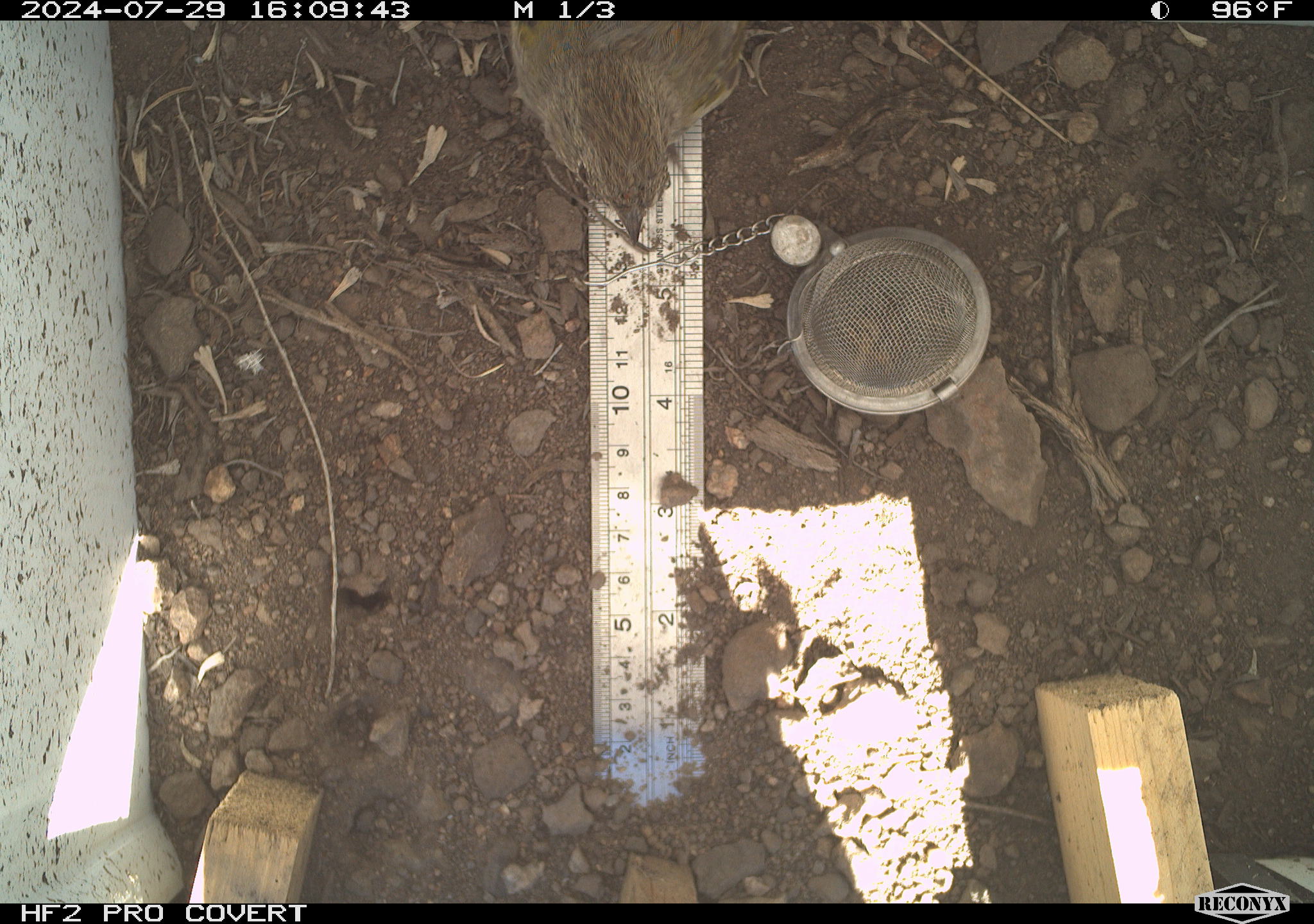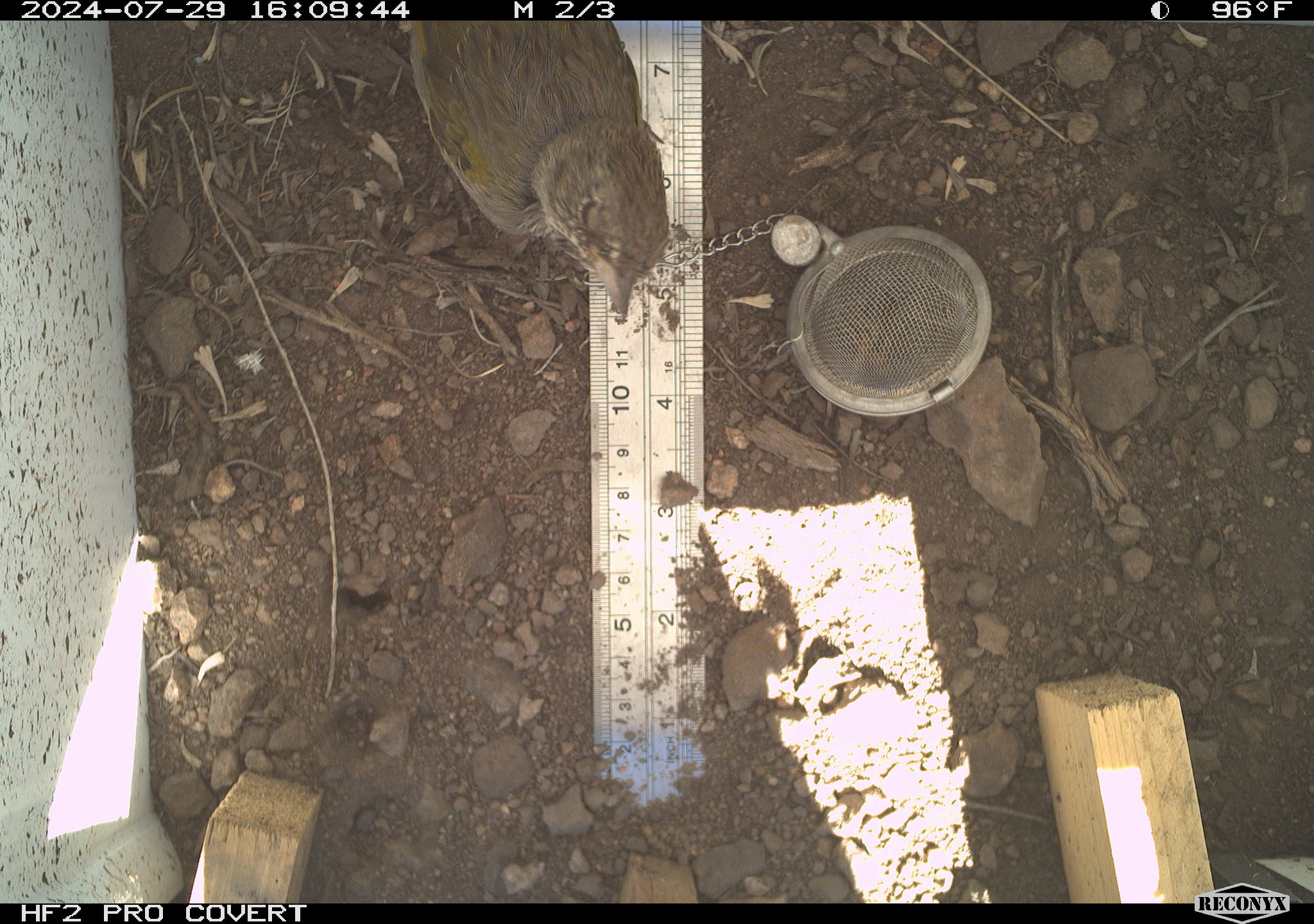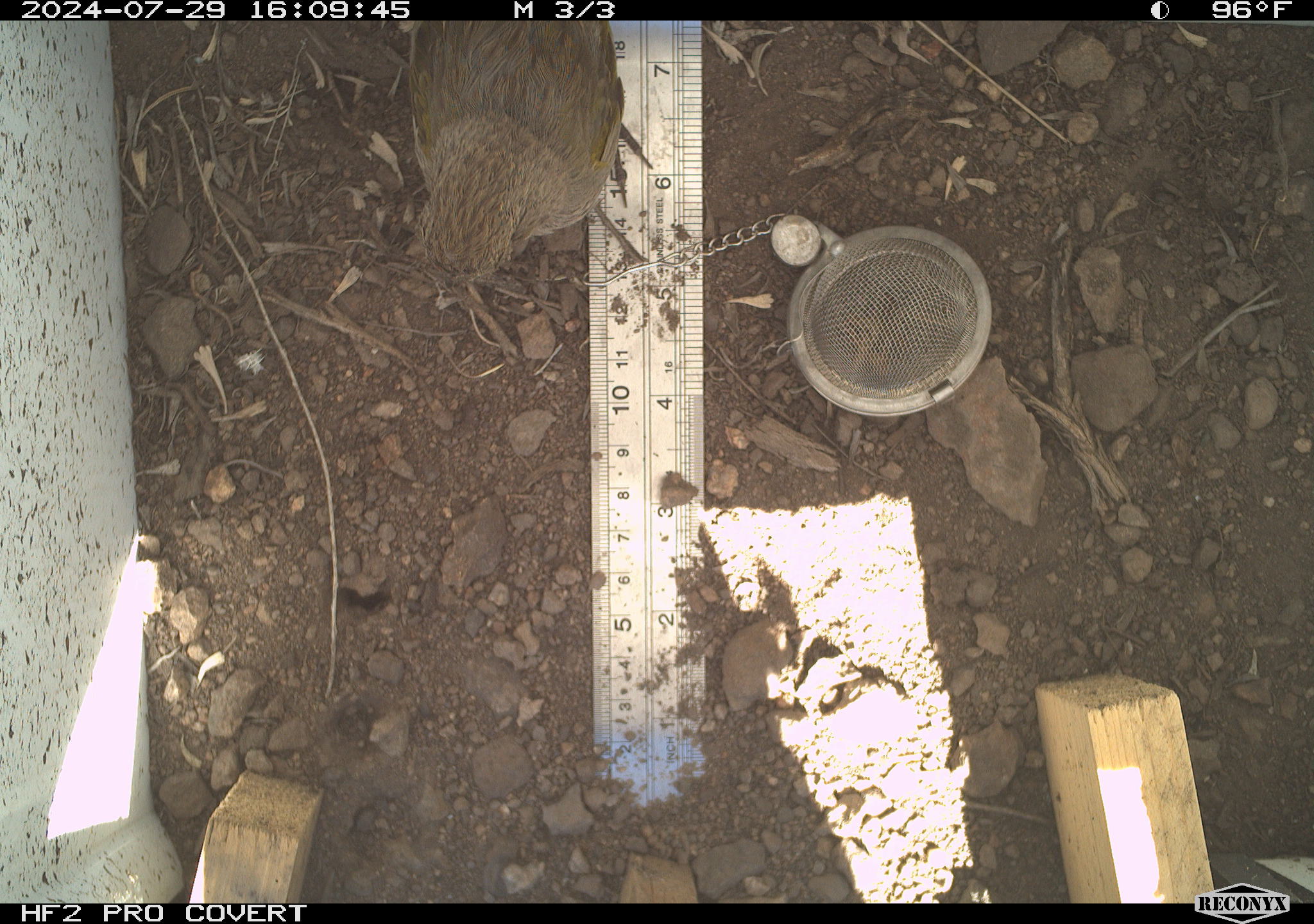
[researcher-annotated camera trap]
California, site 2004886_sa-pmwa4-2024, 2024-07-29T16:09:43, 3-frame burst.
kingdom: Animalia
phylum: Chordata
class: Aves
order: Passeriformes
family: Passerellidae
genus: Pipilo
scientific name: Pipilo chlorurus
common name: green-tailed towhee